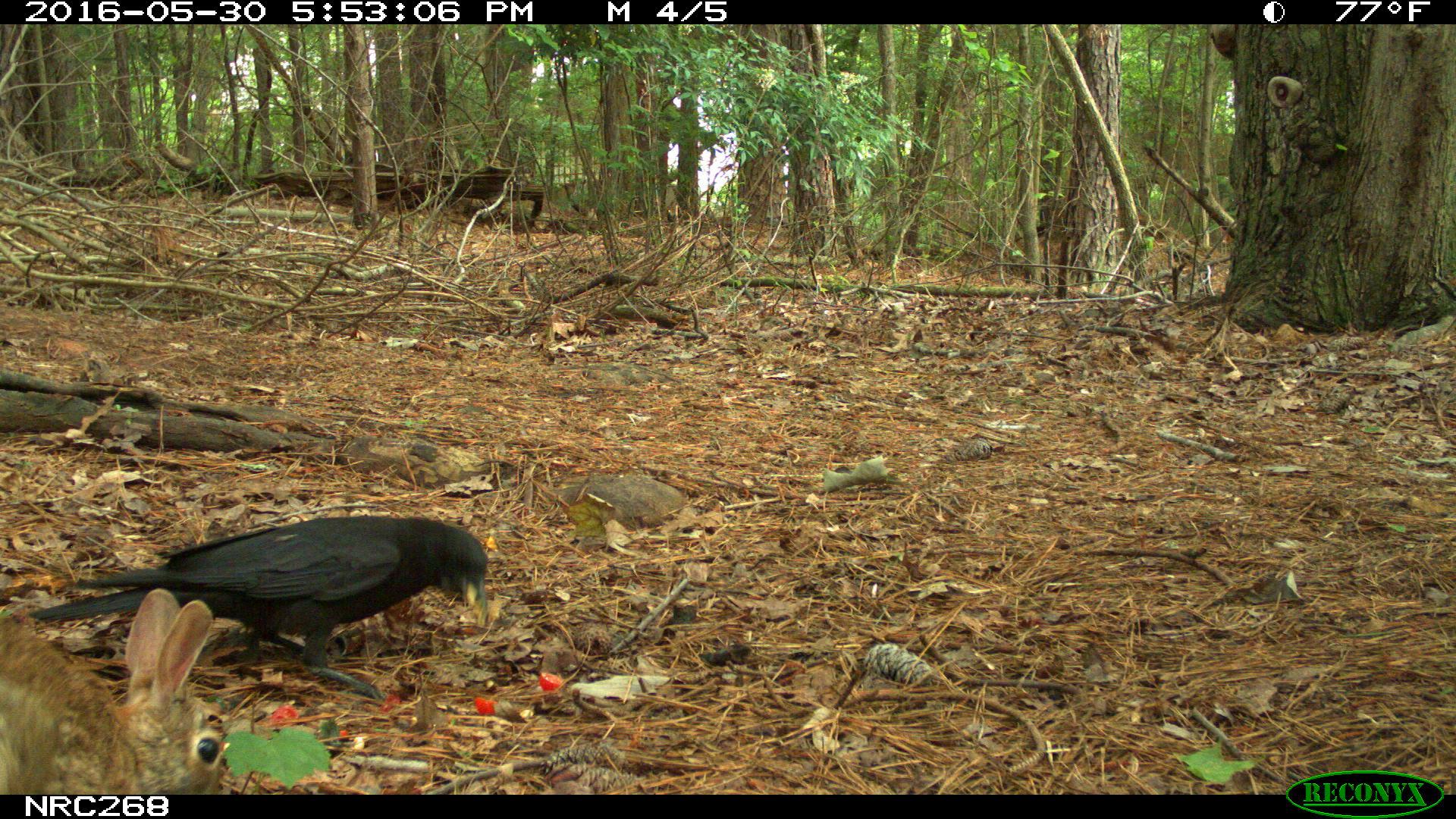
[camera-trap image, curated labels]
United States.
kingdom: Animalia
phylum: Chordata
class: Mammalia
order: Lagomorpha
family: Leporidae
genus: Sylvilagus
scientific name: Sylvilagus floridanus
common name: eastern cottontail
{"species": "Eastern Cottontail (Sylvilagus floridanus)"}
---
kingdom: Animalia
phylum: Chordata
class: Aves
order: Passeriformes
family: Corvidae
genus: Corvus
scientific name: Corvus brachyrhynchos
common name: american crow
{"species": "American Crow (Corvus brachyrhynchos)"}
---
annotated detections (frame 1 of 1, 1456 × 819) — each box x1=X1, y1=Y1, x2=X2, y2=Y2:
American Crow: x1=93, y1=515, x2=491, y2=683
Eastern Cottontail: x1=5, y1=586, x2=222, y2=803